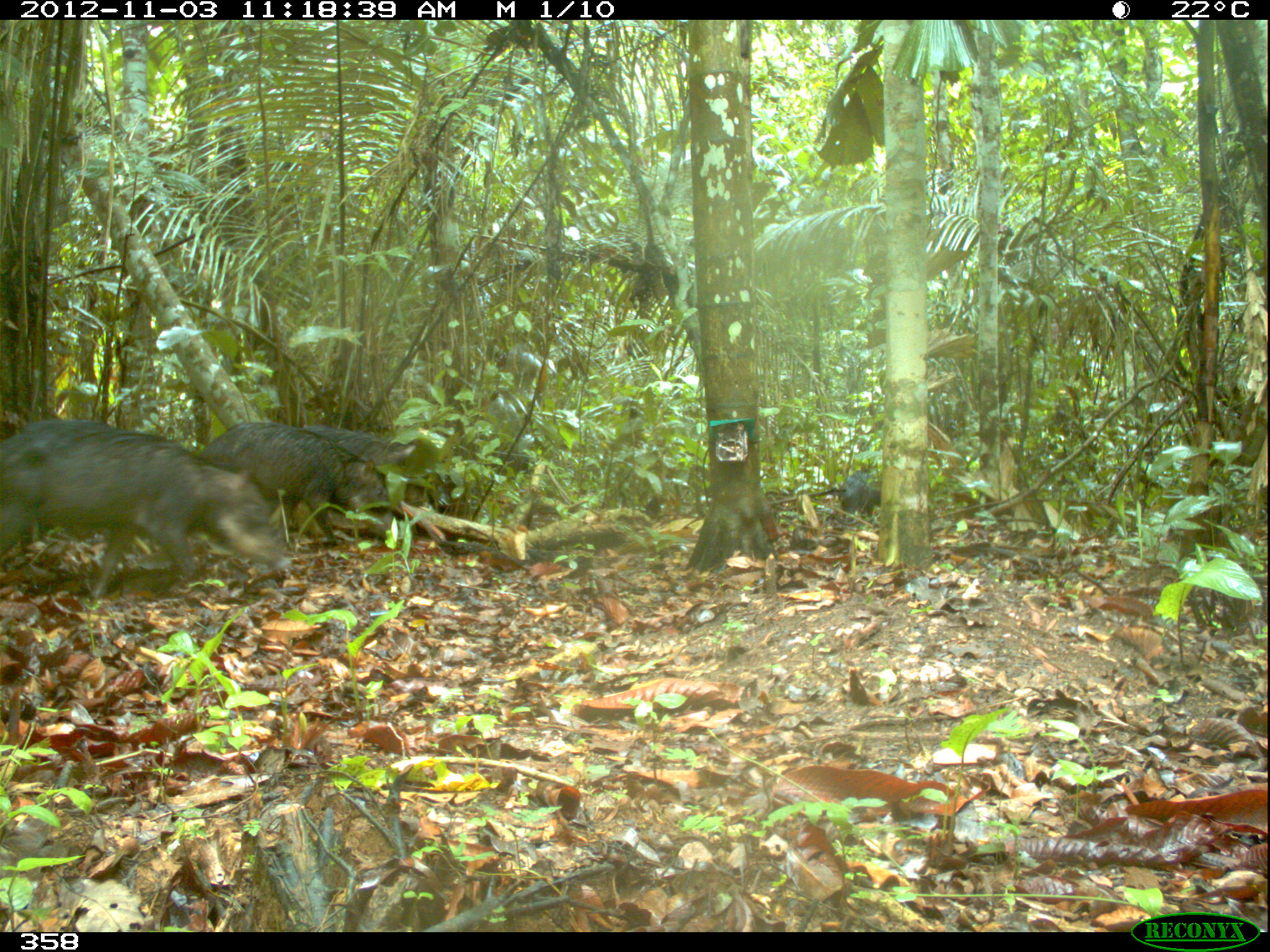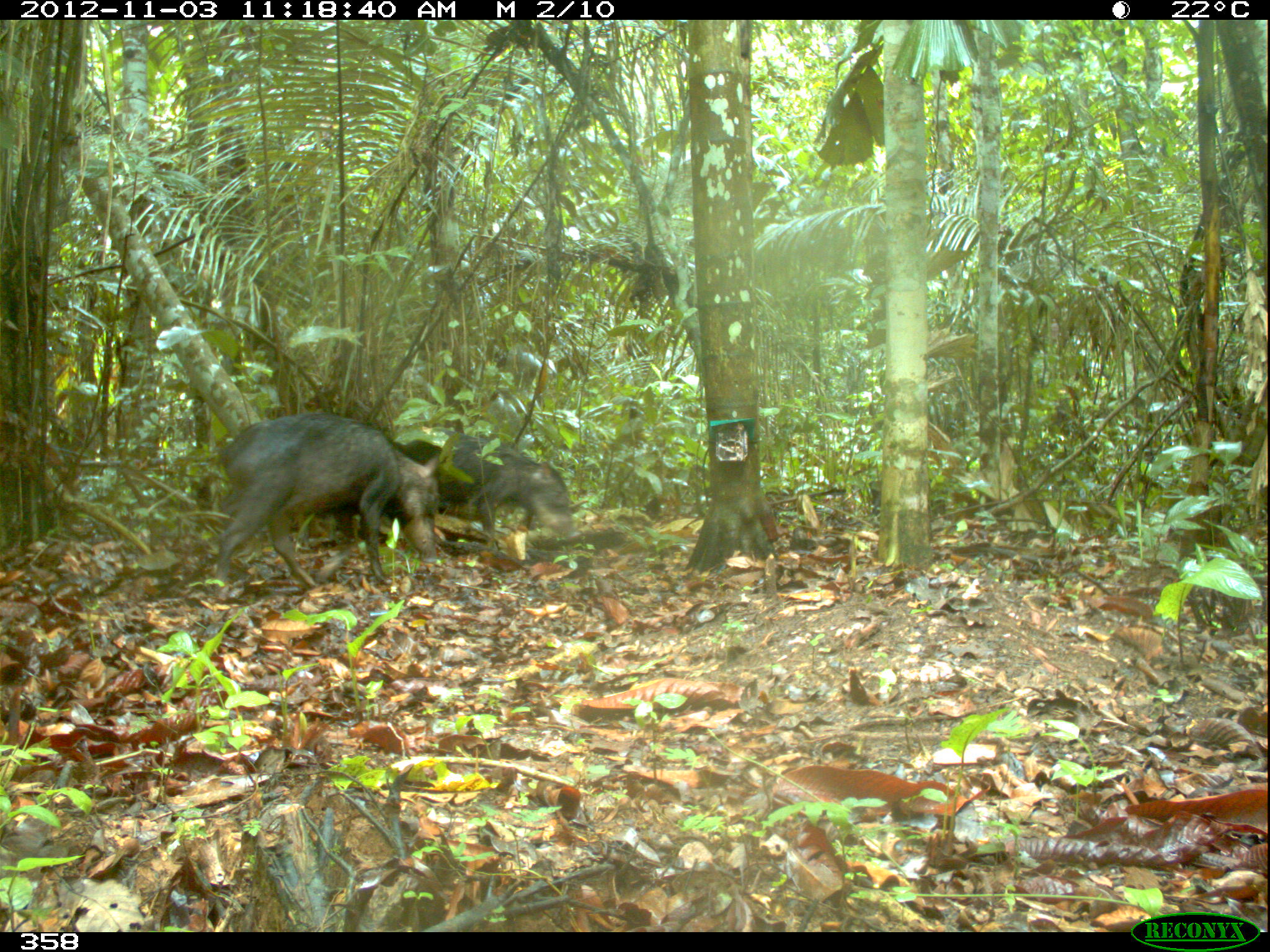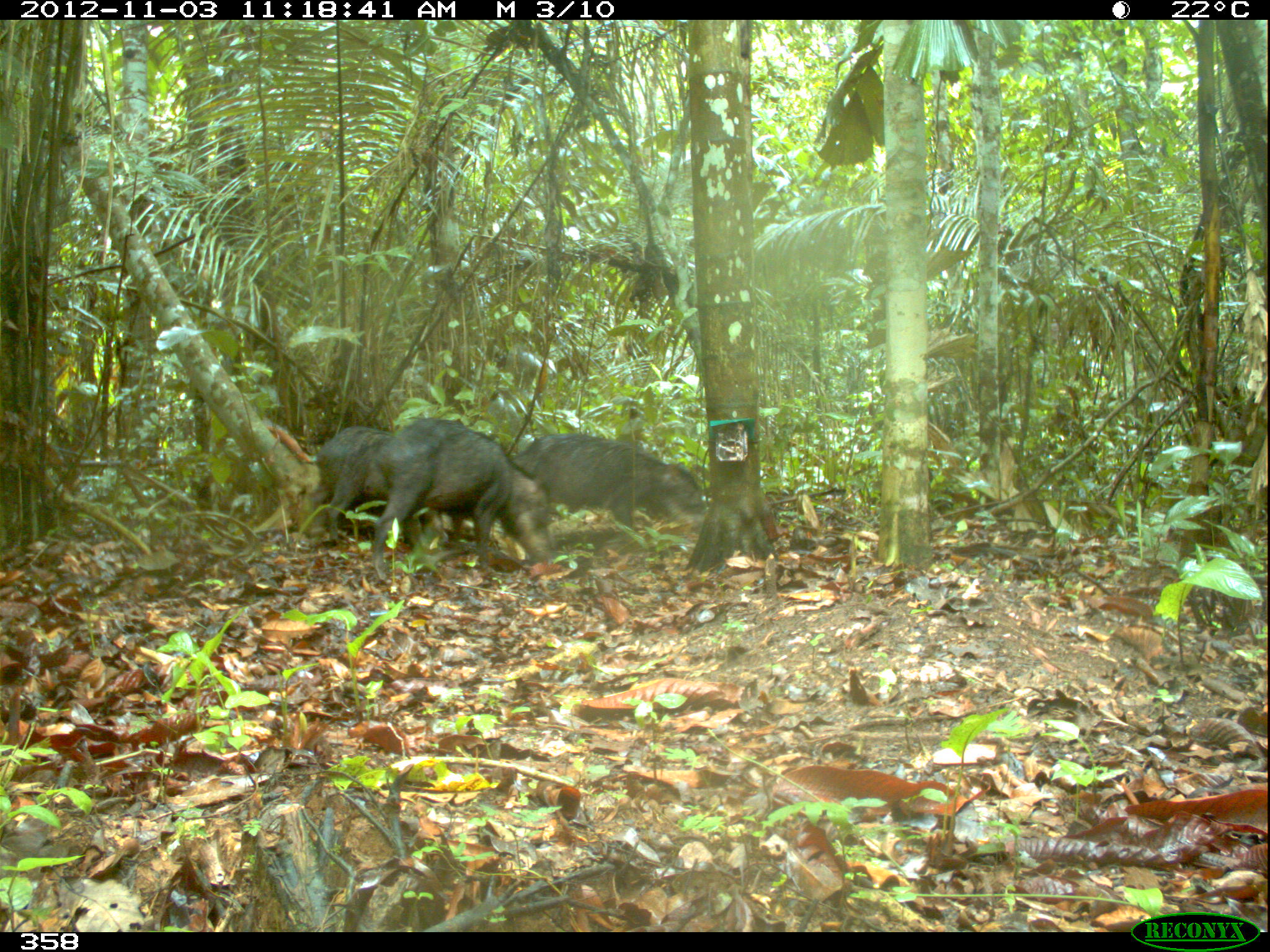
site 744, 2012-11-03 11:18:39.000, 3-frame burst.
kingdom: Animalia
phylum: Chordata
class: Mammalia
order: Artiodactyla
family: Tayassuidae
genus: Tayassu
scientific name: Tayassu pecari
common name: white-lipped peccary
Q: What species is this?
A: Tayassu pecari (white-lipped peccary).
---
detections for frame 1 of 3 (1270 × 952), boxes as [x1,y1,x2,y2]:
tayassu pecari: [0,418,292,598]; [202,421,392,544]; [301,423,417,466]; [838,470,883,517]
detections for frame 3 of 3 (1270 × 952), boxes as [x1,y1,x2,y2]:
tayassu pecari: [372,417,557,580]; [511,432,704,531]; [308,426,397,543]